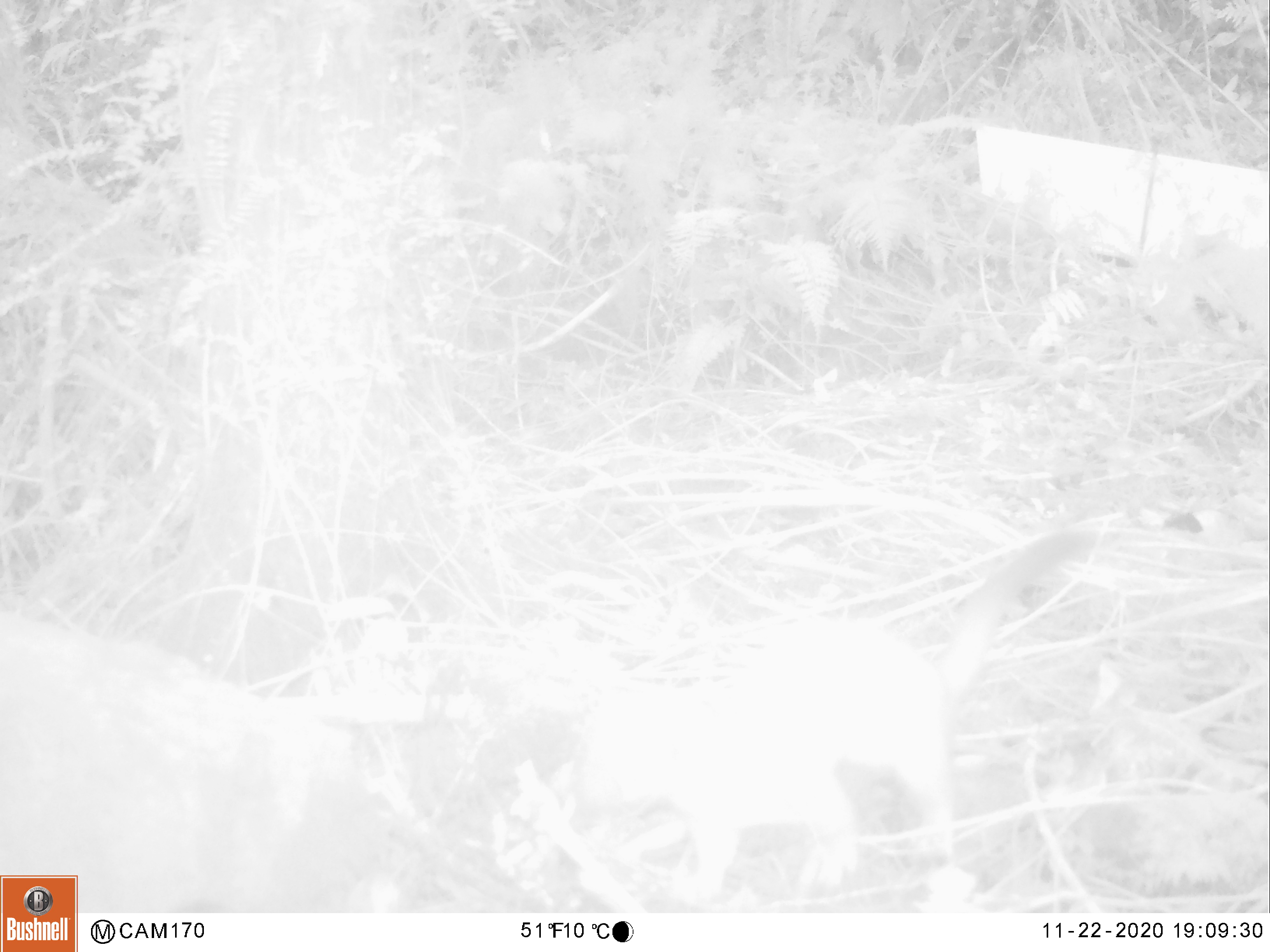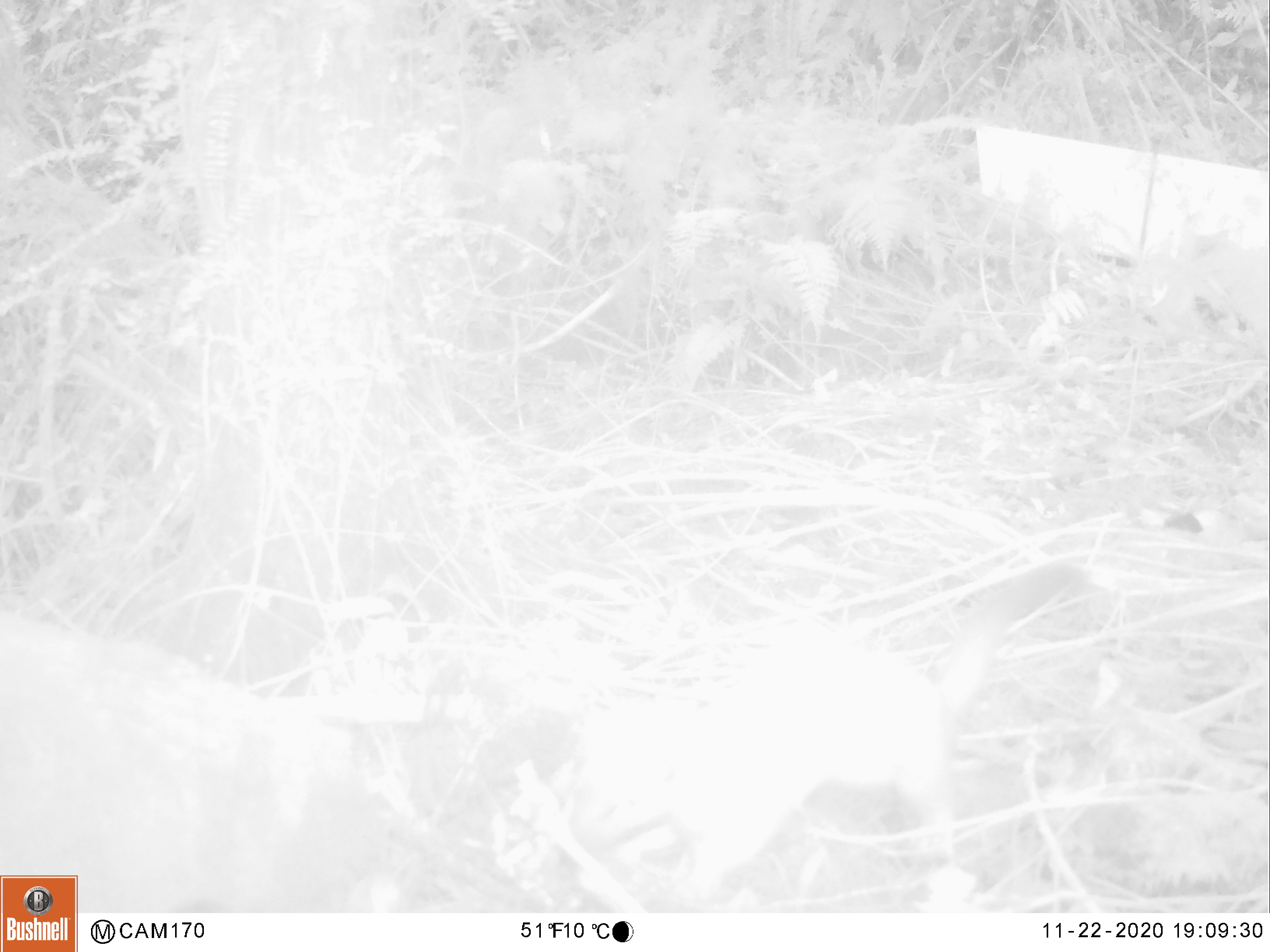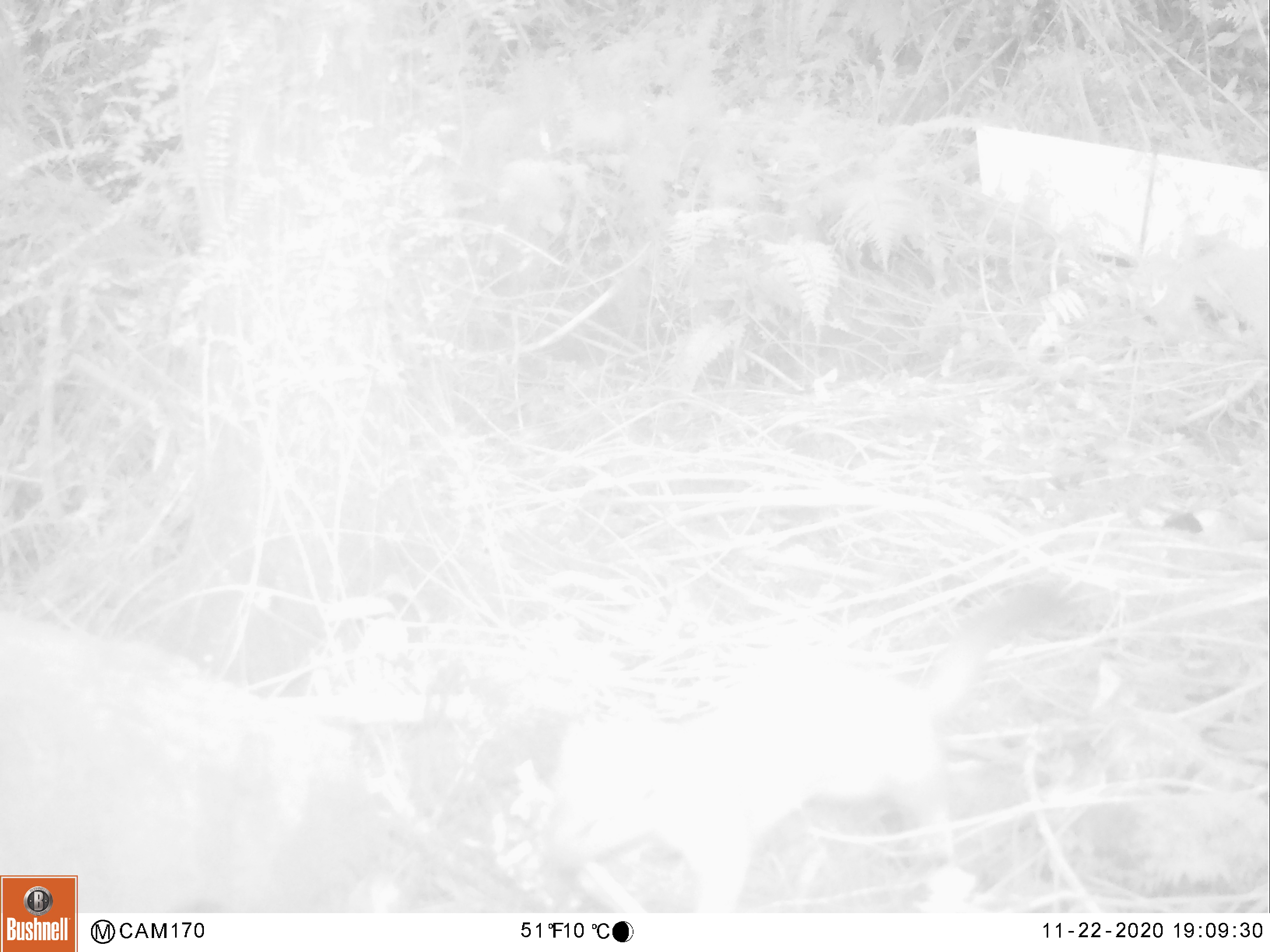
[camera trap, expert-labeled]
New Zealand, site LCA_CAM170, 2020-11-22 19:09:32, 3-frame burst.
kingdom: Animalia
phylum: Chordata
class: Mammalia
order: Carnivora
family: Mustelidae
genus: Mustela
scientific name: Mustela erminea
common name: stoat